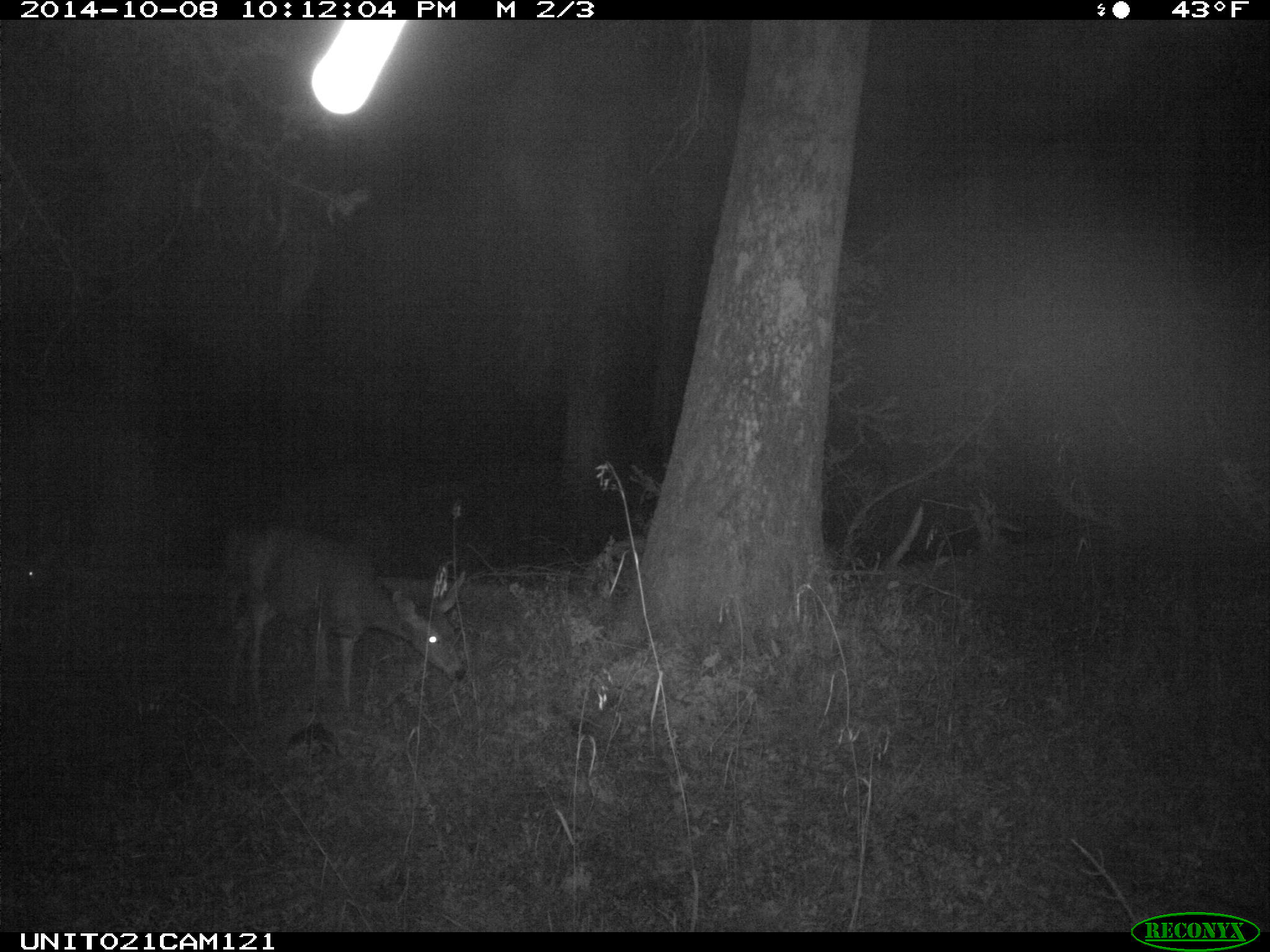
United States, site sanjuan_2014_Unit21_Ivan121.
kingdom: Animalia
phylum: Chordata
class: Mammalia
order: Artiodactyla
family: Cervidae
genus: Odocoileus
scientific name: Odocoileus hemionus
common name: mule deer